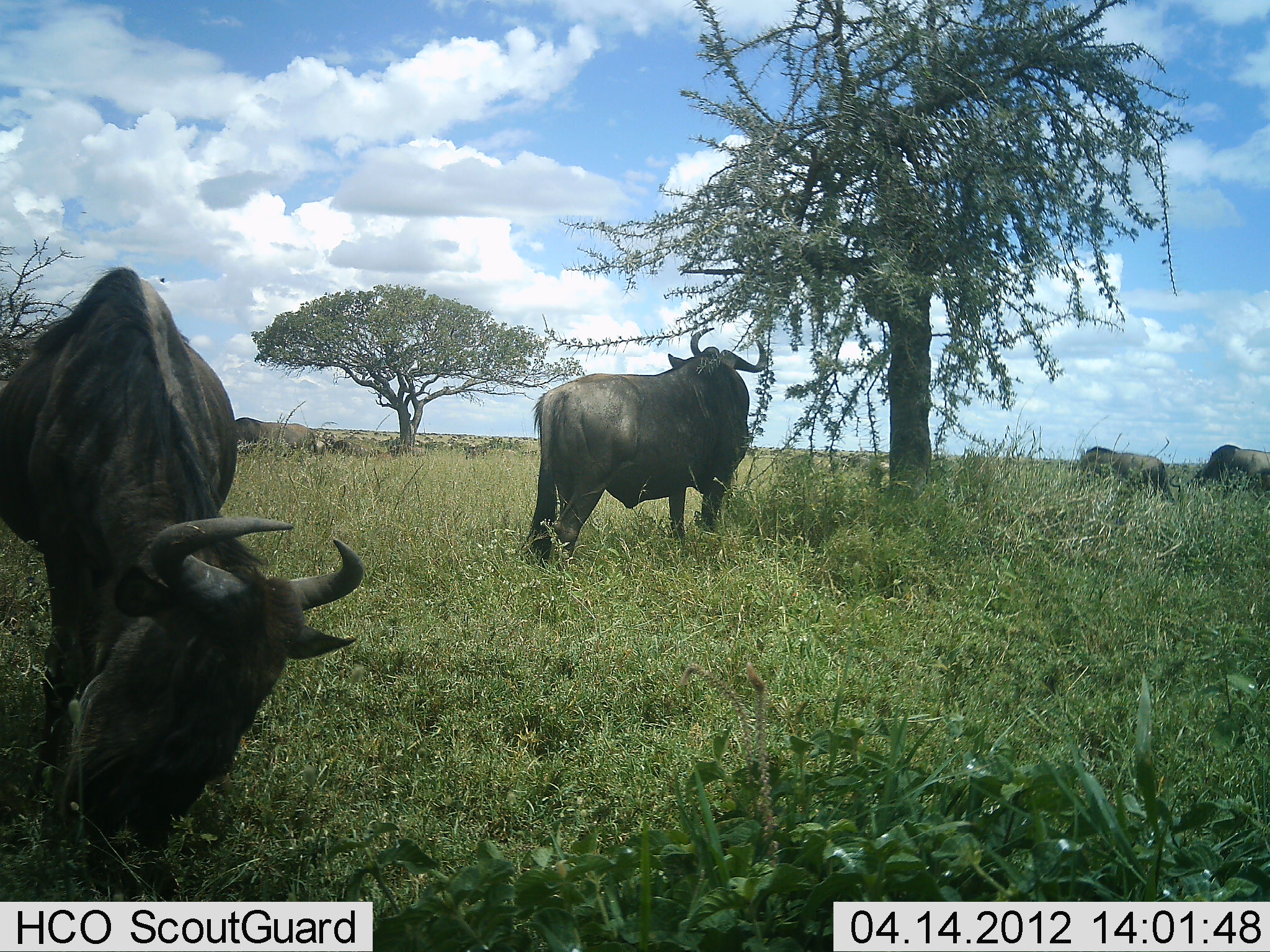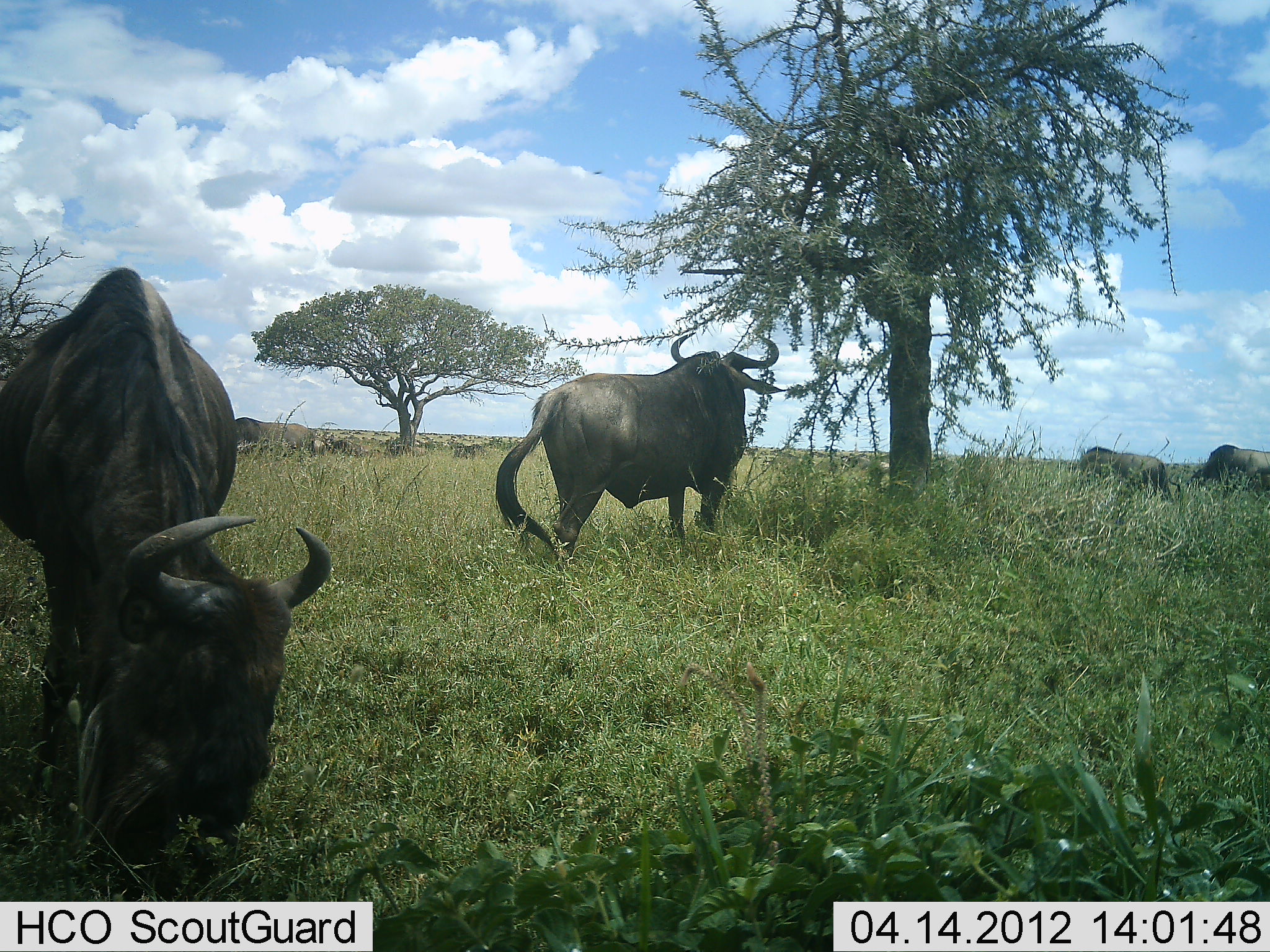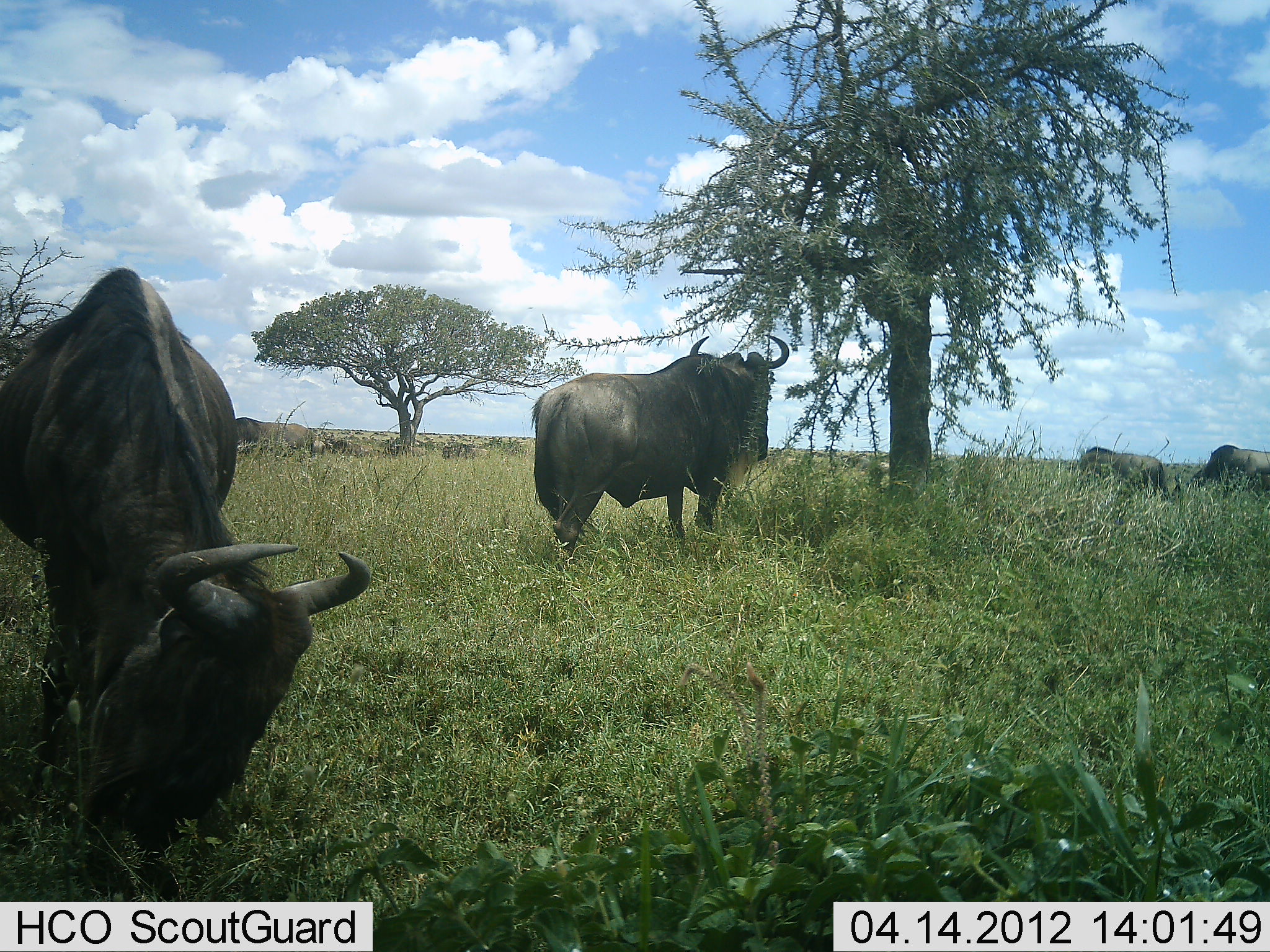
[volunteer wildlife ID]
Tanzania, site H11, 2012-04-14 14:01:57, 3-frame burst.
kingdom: Animalia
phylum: Chordata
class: Mammalia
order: Artiodactyla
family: Bovidae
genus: Connochaetes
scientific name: Connochaetes taurinus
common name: blue wildebeest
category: wildebeest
Wildebeest (blue wildebeest) (Connochaetes taurinus), count 5. Behavior (volunteer vote fractions): standing 72%, resting 4%, moving 24%, interacting 0%. Young present (vote fraction): 0%. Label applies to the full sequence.